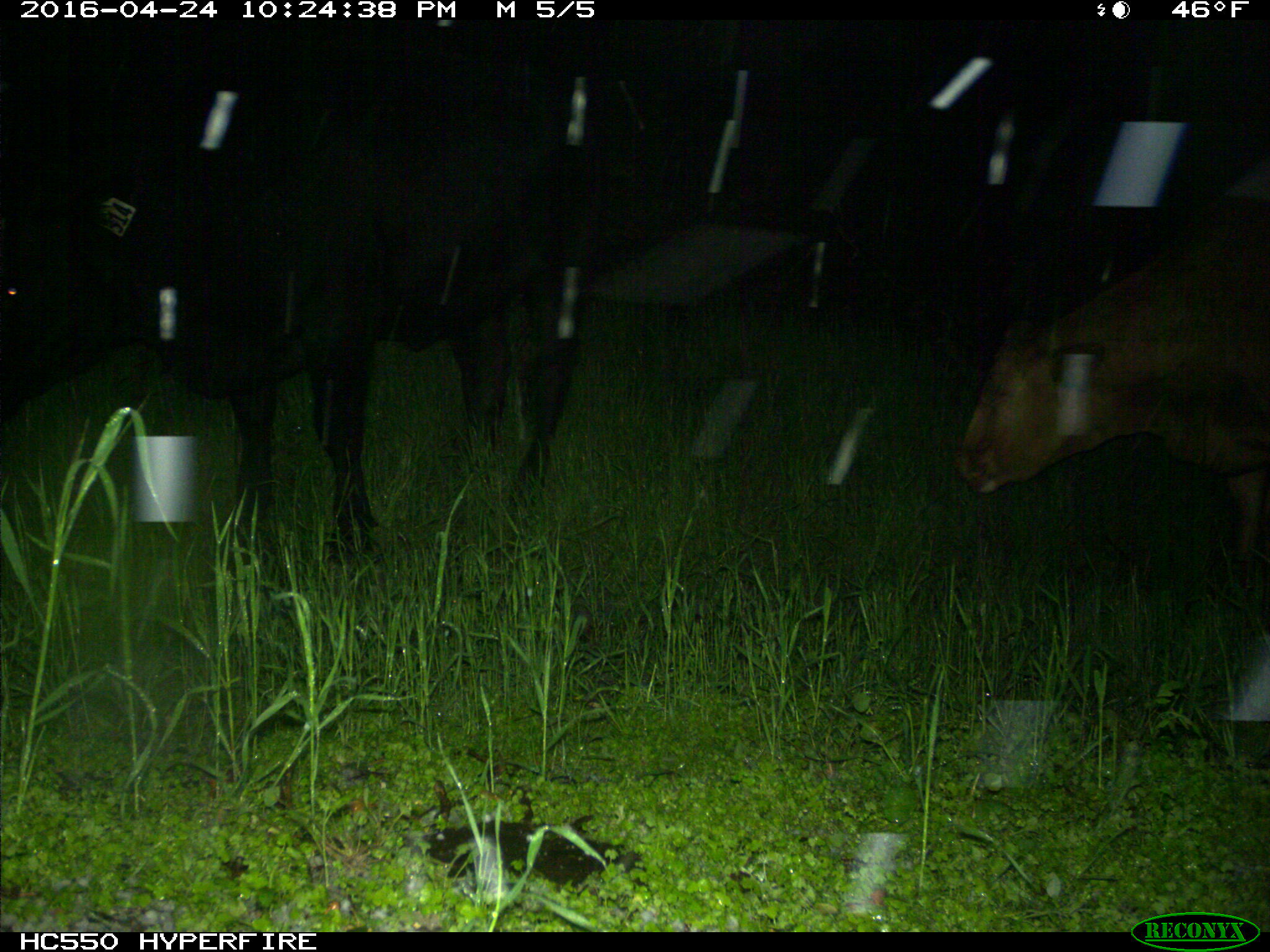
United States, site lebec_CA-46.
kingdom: Animalia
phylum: Chordata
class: Mammalia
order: Artiodactyla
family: Bovidae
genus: Bos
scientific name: Bos taurus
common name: domestic cow